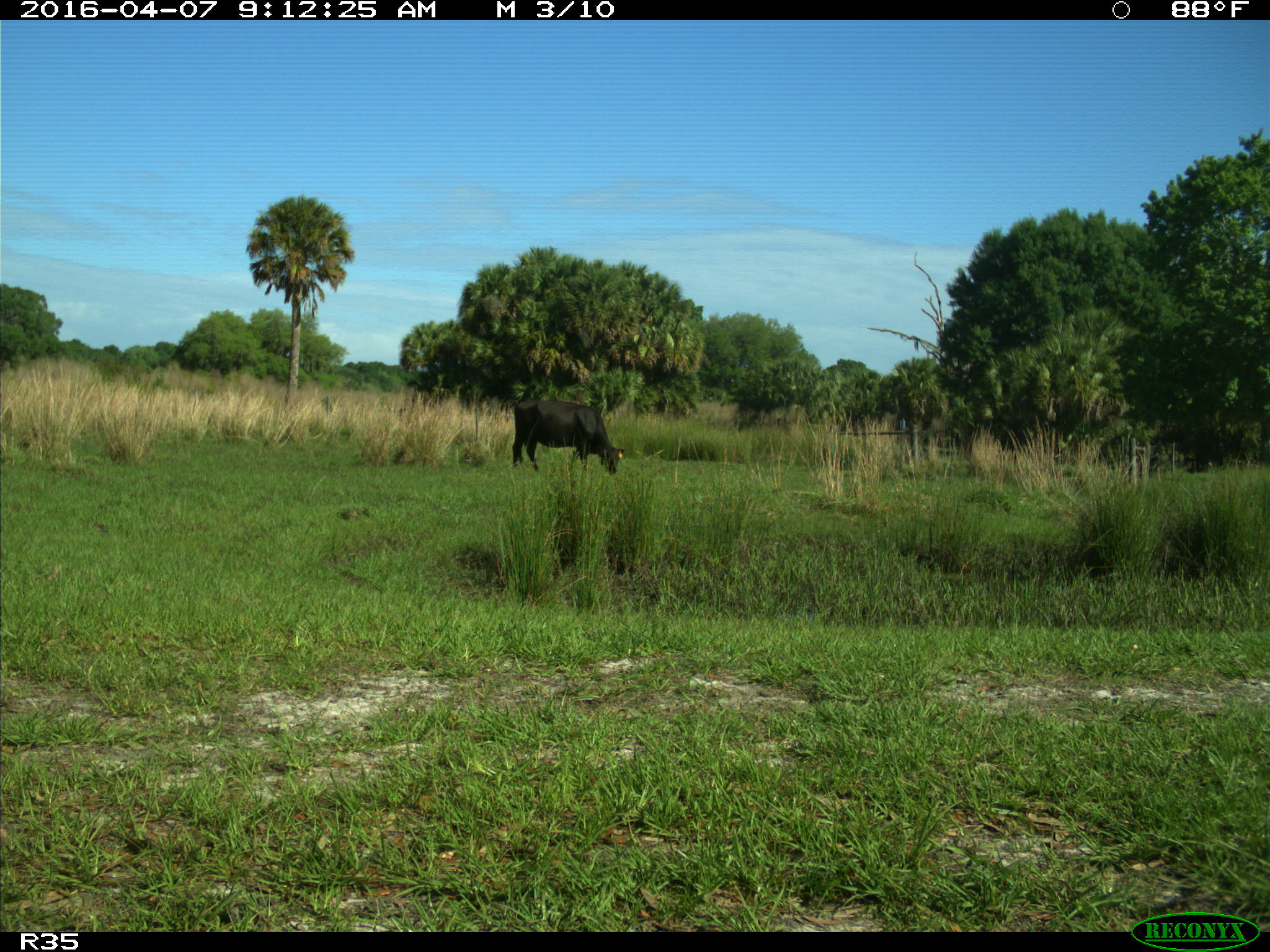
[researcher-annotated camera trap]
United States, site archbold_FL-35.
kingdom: Animalia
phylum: Chordata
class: Mammalia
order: Artiodactyla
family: Bovidae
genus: Bos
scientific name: Bos taurus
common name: domestic cow